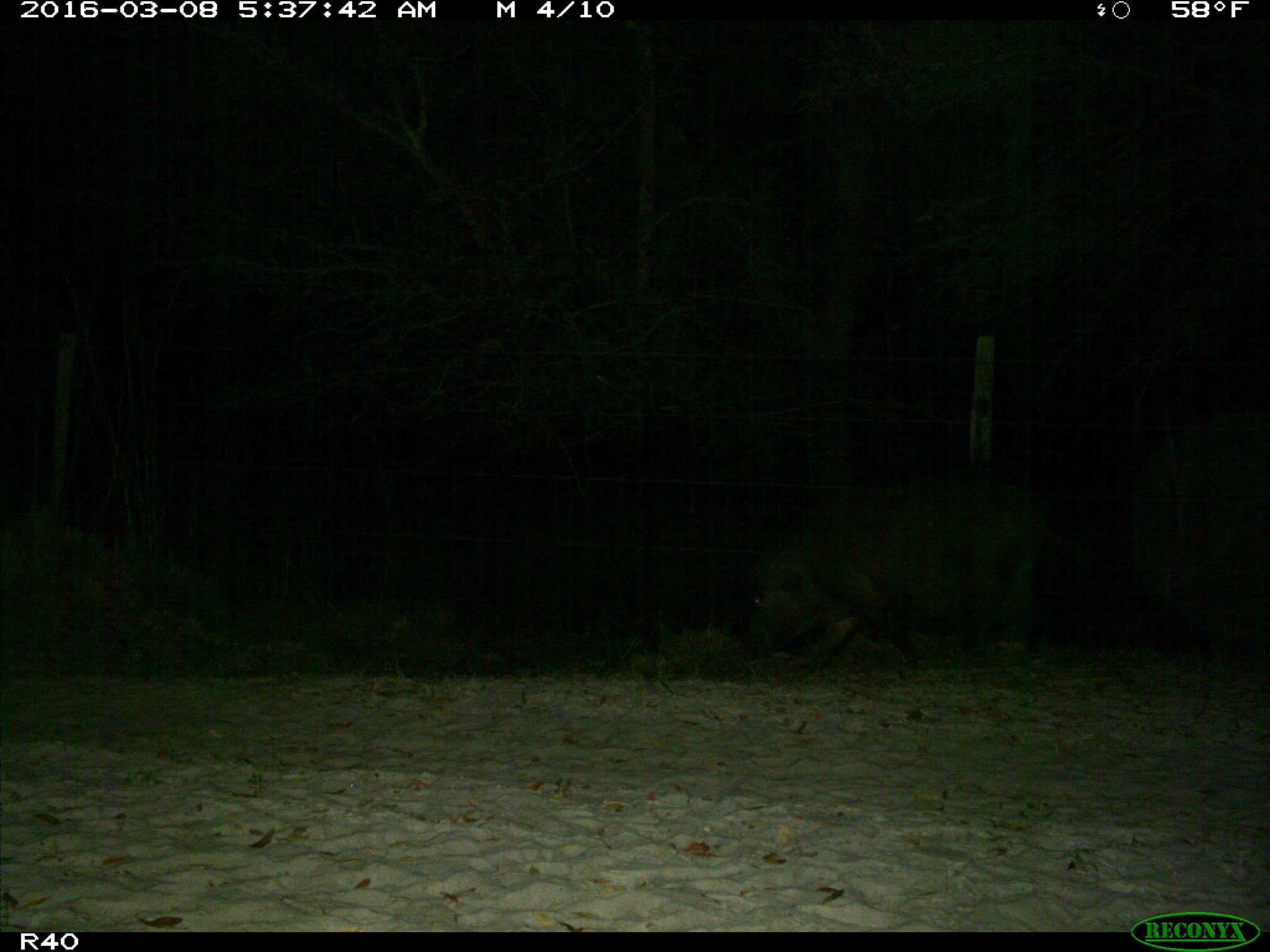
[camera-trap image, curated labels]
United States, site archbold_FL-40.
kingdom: Animalia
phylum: Chordata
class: Mammalia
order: Artiodactyla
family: Suidae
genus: Sus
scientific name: Sus scrofa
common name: wild boar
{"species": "Sus scrofa (wild boar)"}